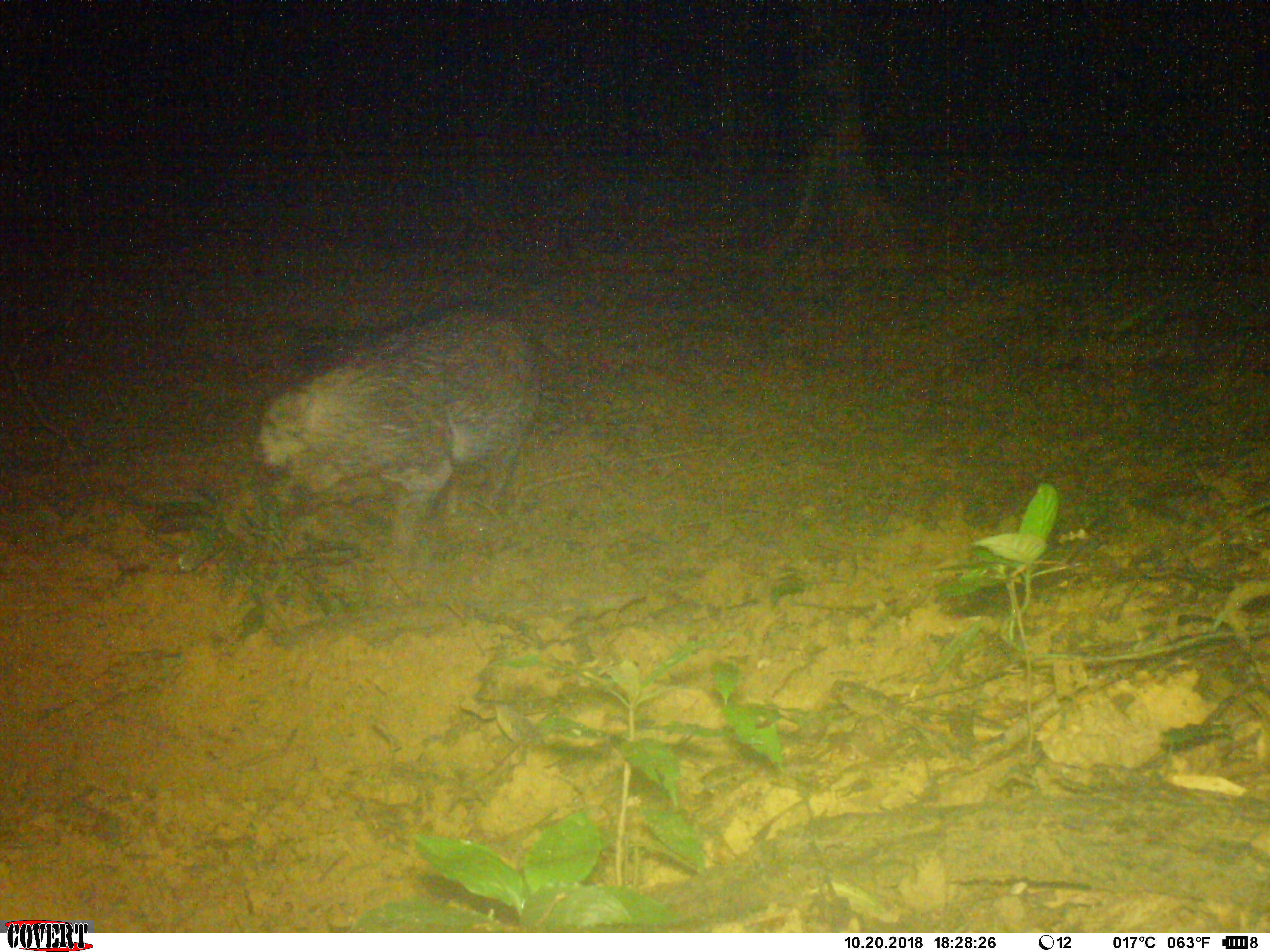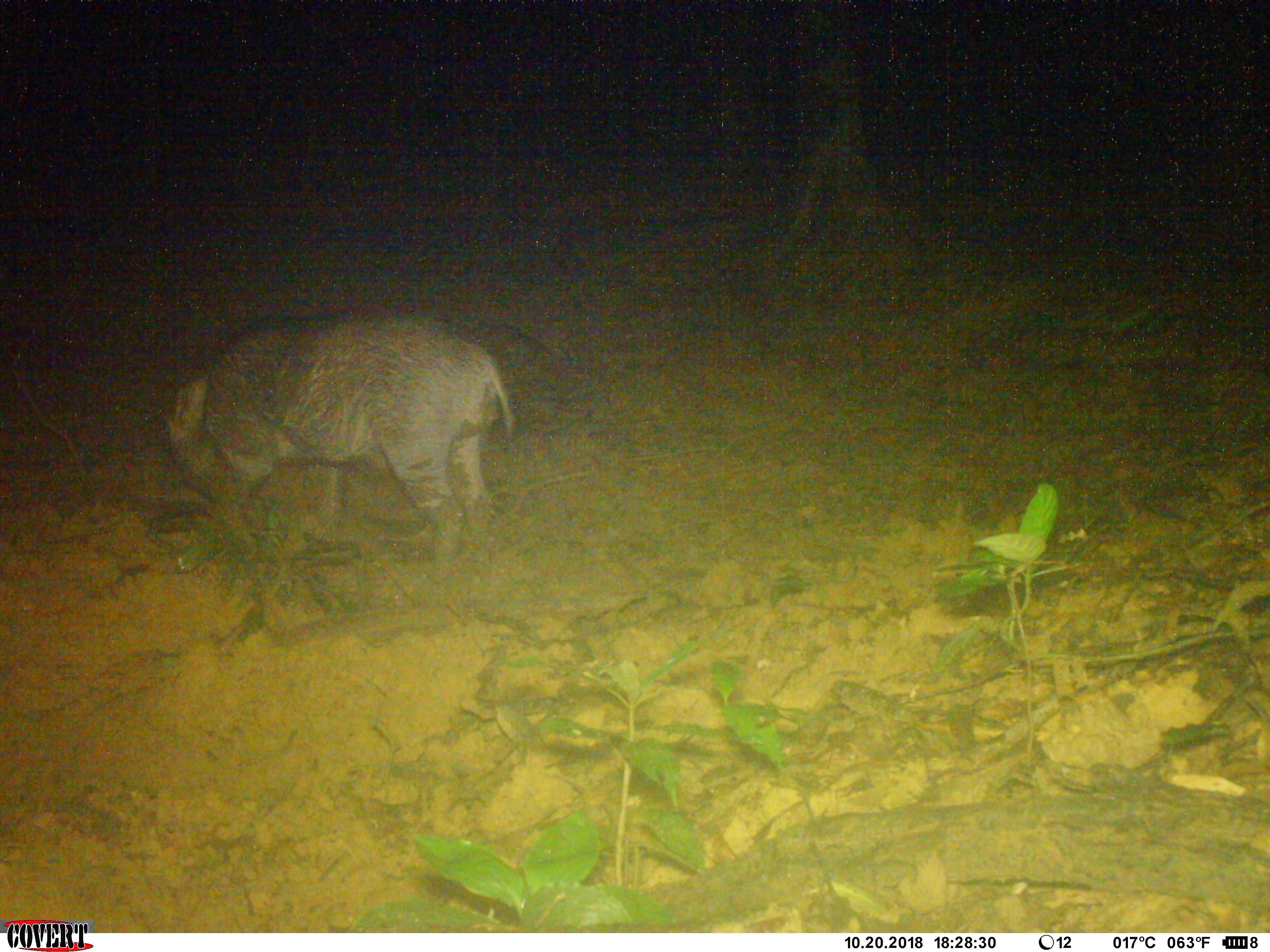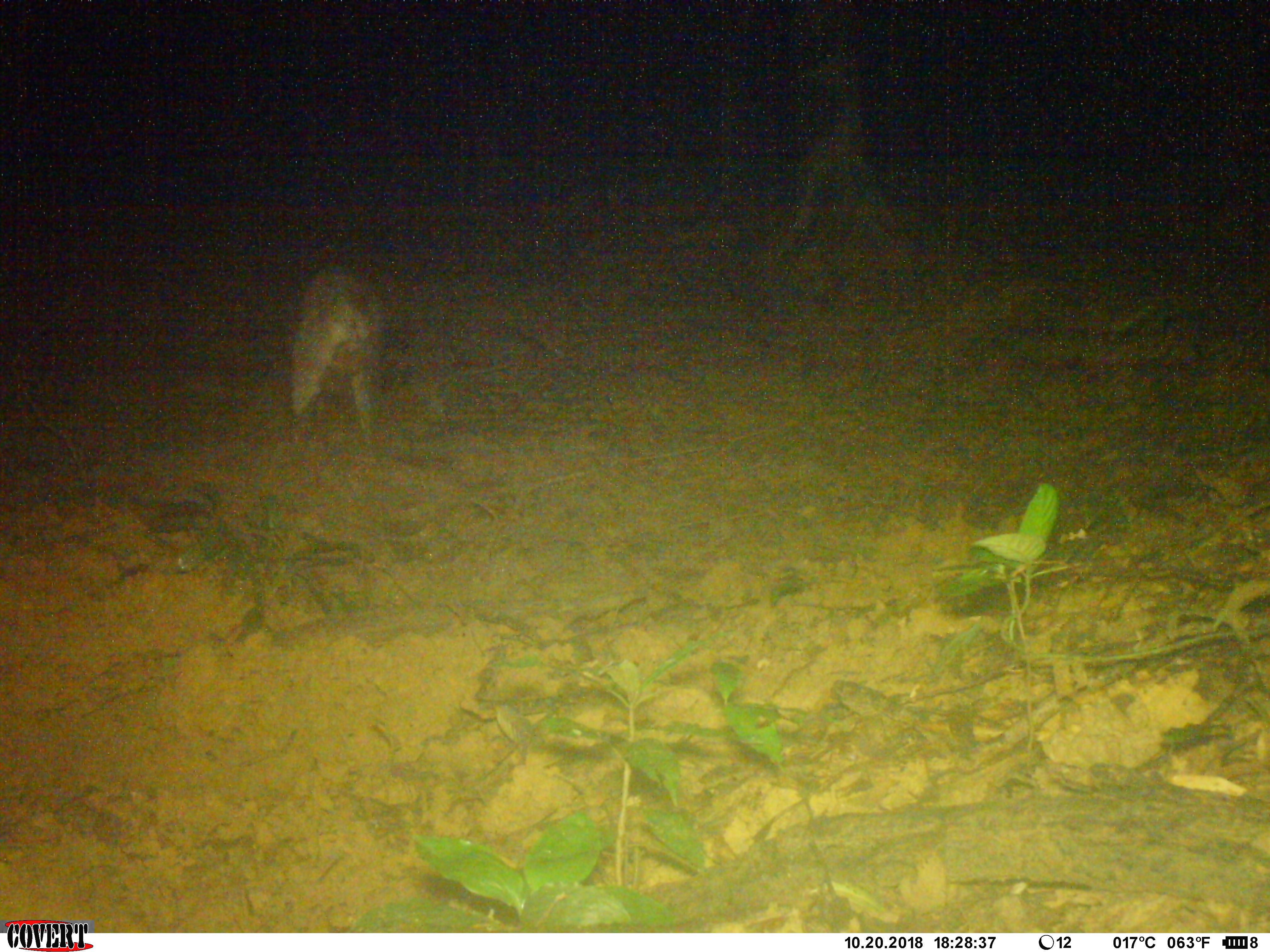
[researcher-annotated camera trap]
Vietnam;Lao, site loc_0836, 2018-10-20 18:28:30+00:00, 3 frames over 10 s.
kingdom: Animalia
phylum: Chordata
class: Mammalia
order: Artiodactyla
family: Suidae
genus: Sus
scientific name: Sus scrofa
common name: eurasian wild pig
Eurasian wild pig (Sus scrofa). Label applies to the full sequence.